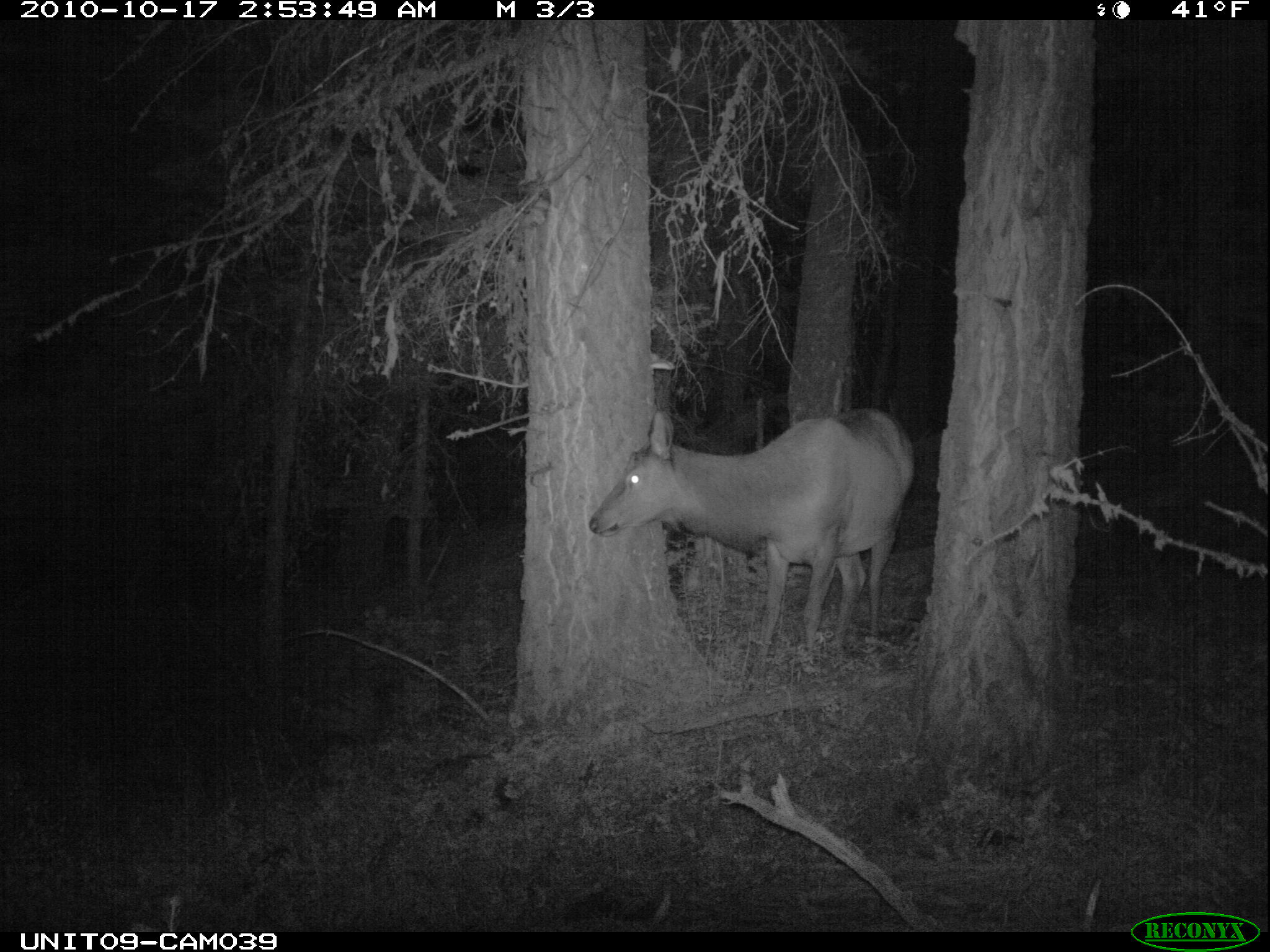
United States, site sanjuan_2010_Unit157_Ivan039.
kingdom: Animalia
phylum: Chordata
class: Mammalia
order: Artiodactyla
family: Cervidae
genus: Cervus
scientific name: Cervus elaphus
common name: red deer